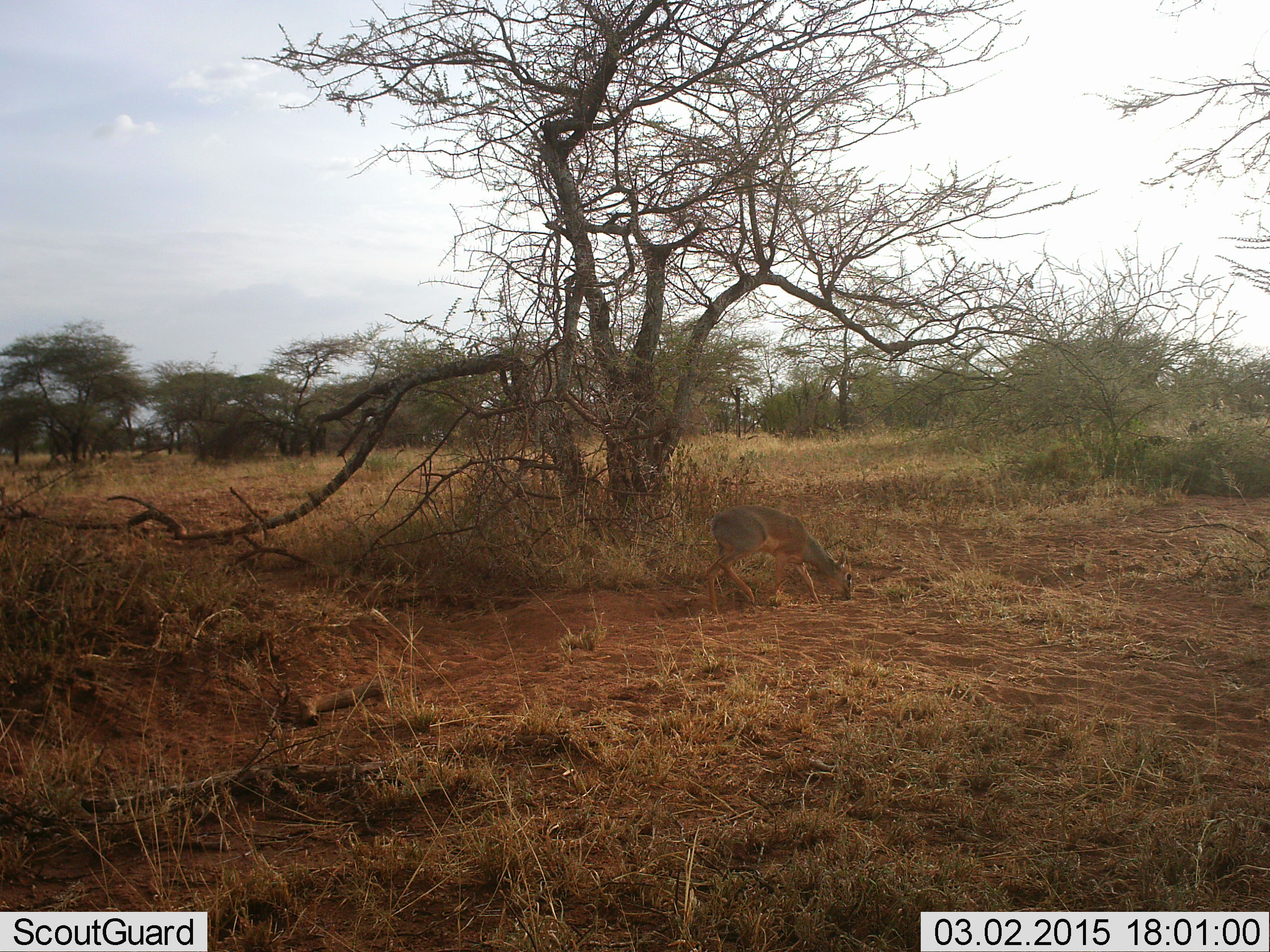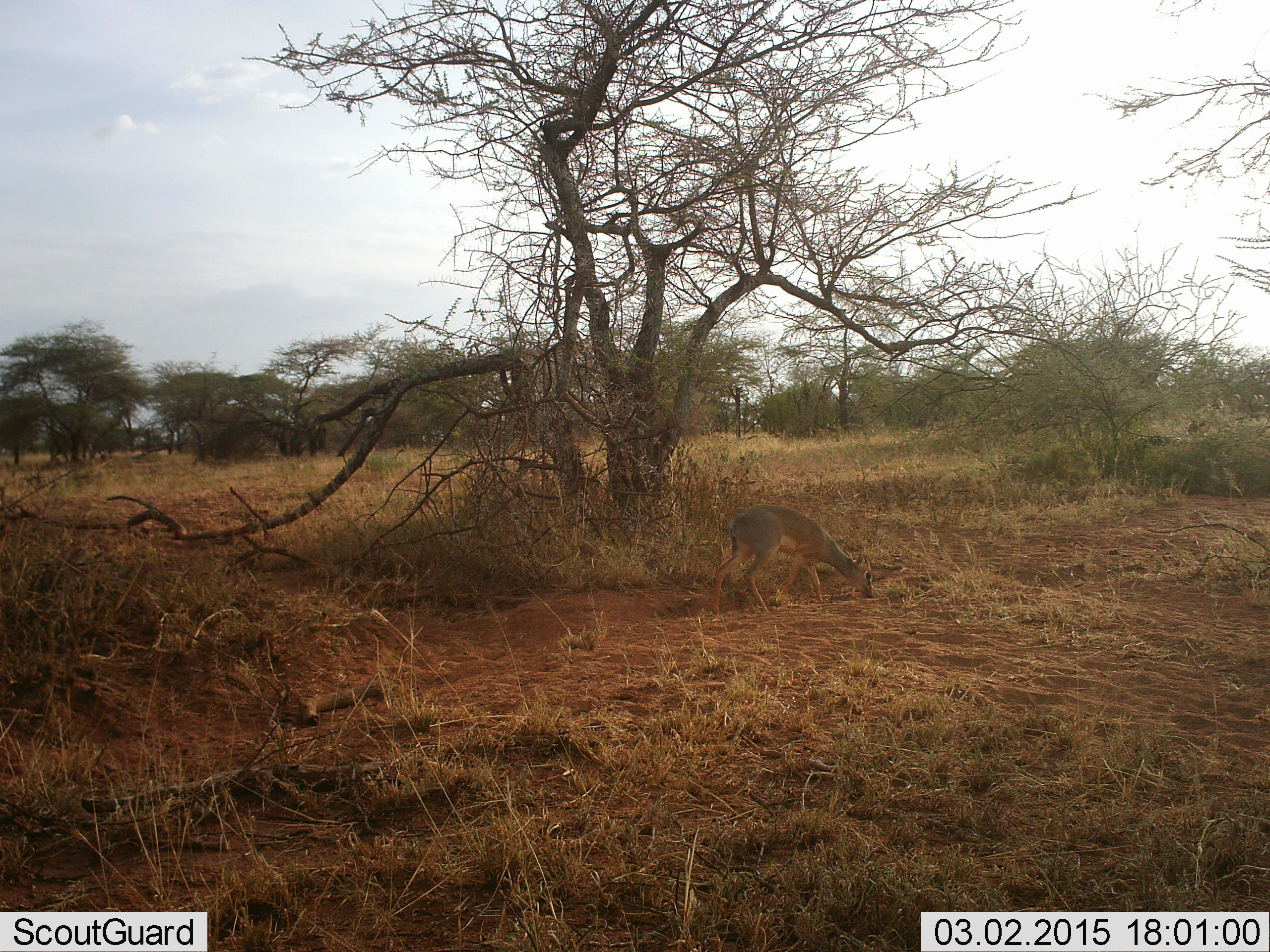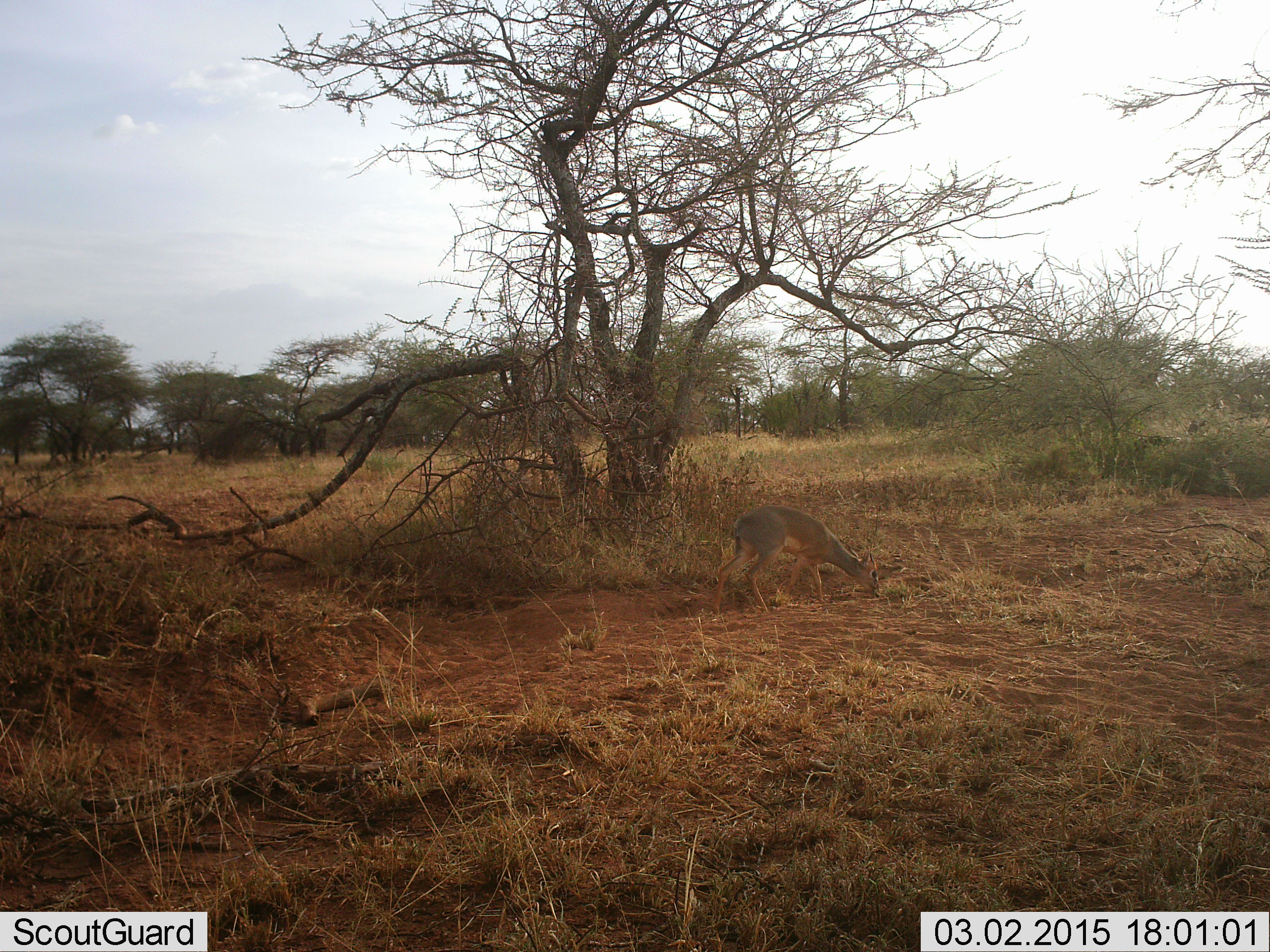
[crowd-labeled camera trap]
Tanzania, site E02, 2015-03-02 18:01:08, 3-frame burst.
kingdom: Animalia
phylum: Chordata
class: Mammalia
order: Artiodactyla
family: Bovidae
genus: Madoqua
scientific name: Madoqua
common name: dikdik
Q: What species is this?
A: Dikdik (Madoqua).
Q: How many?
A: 1.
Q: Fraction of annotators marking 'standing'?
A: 40%.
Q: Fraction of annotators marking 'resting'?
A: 0%.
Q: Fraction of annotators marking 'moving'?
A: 20%.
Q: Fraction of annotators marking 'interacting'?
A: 0%.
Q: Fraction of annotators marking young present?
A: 0%.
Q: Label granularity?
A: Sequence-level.